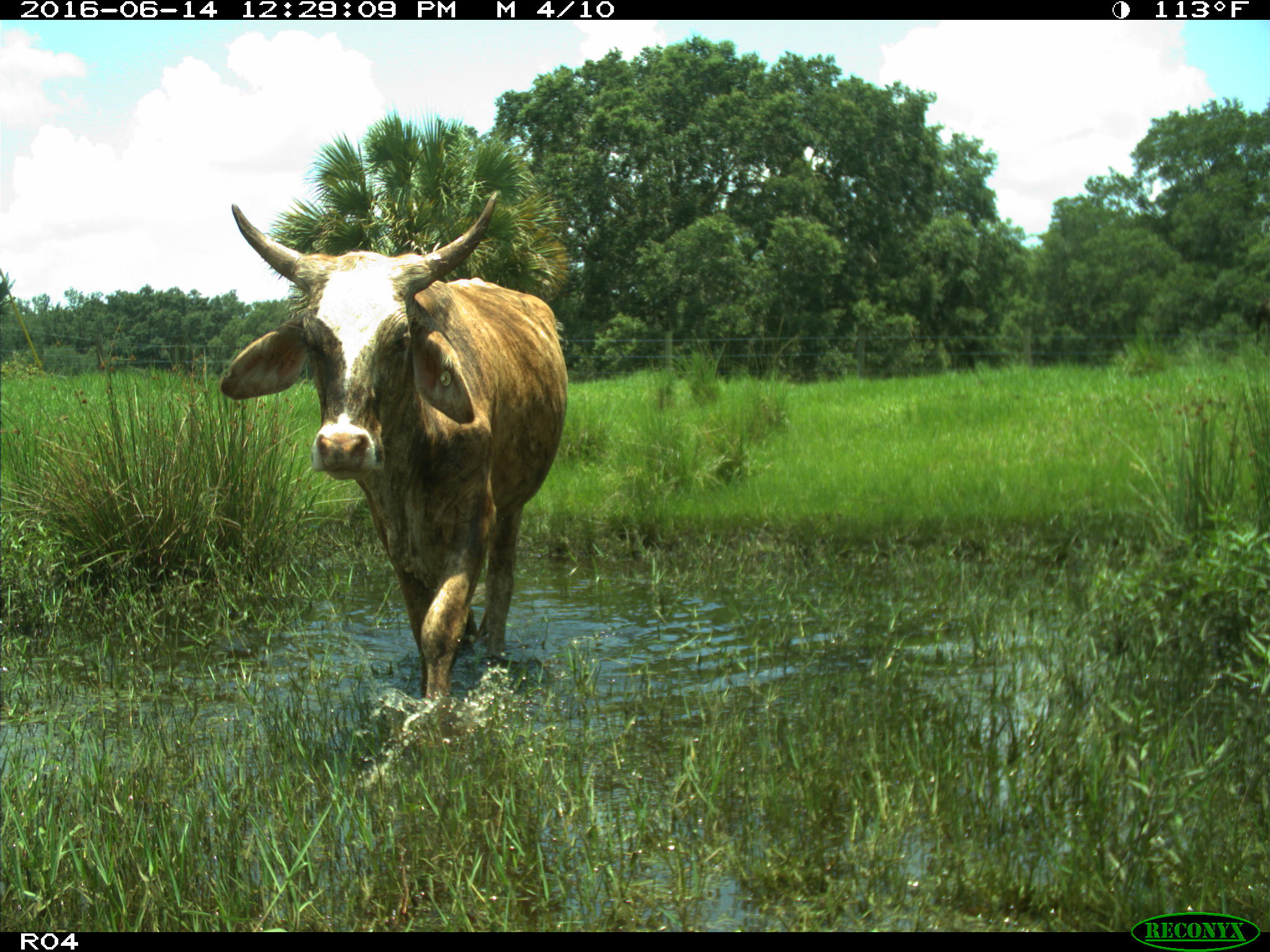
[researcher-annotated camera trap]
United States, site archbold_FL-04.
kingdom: Animalia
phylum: Chordata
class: Mammalia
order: Artiodactyla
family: Bovidae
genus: Bos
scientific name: Bos taurus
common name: domestic cow